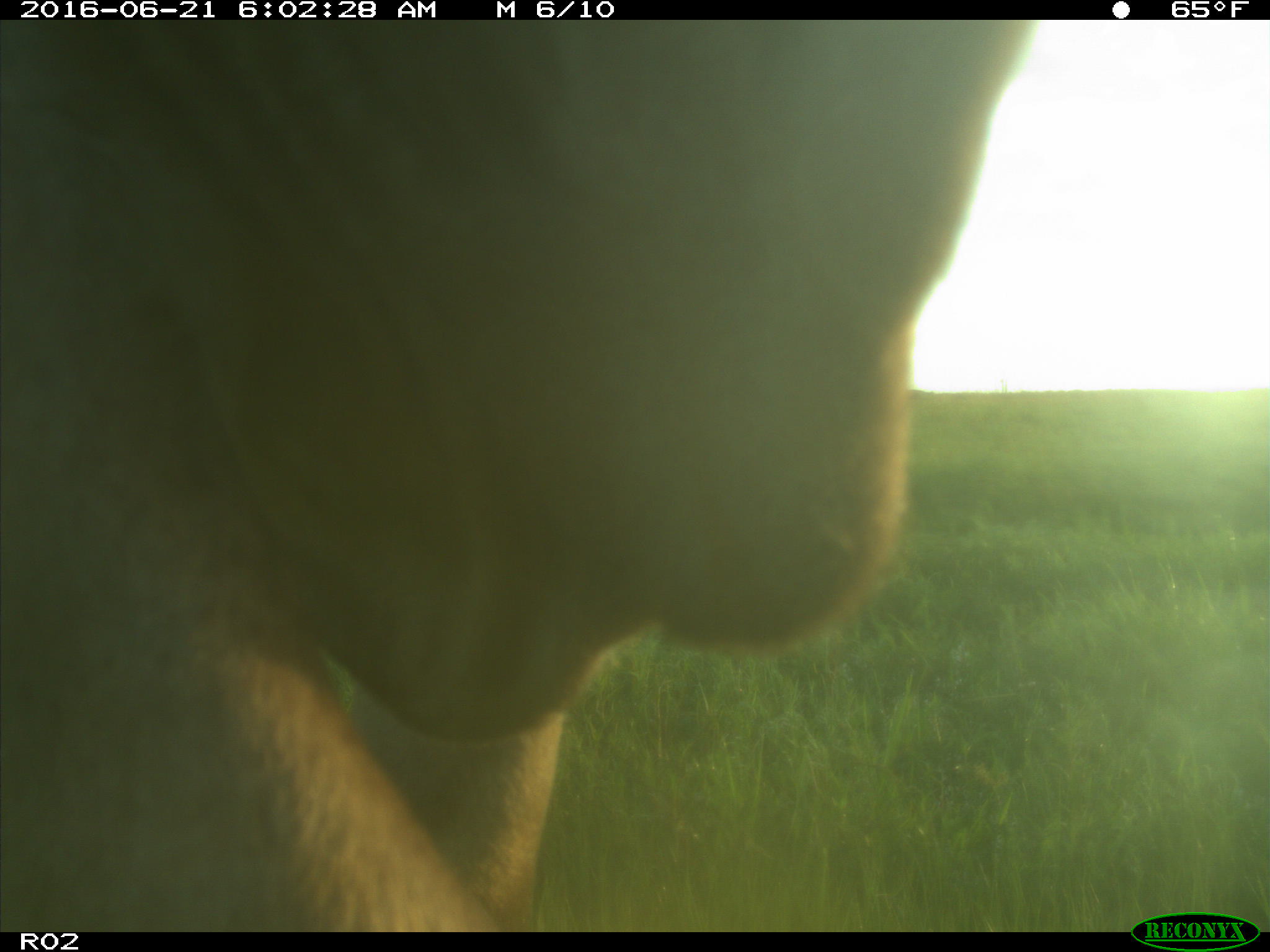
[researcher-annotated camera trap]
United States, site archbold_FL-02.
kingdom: Animalia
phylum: Chordata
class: Mammalia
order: Artiodactyla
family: Bovidae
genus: Bos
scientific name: Bos taurus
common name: domestic cow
Bos taurus (domestic cow).